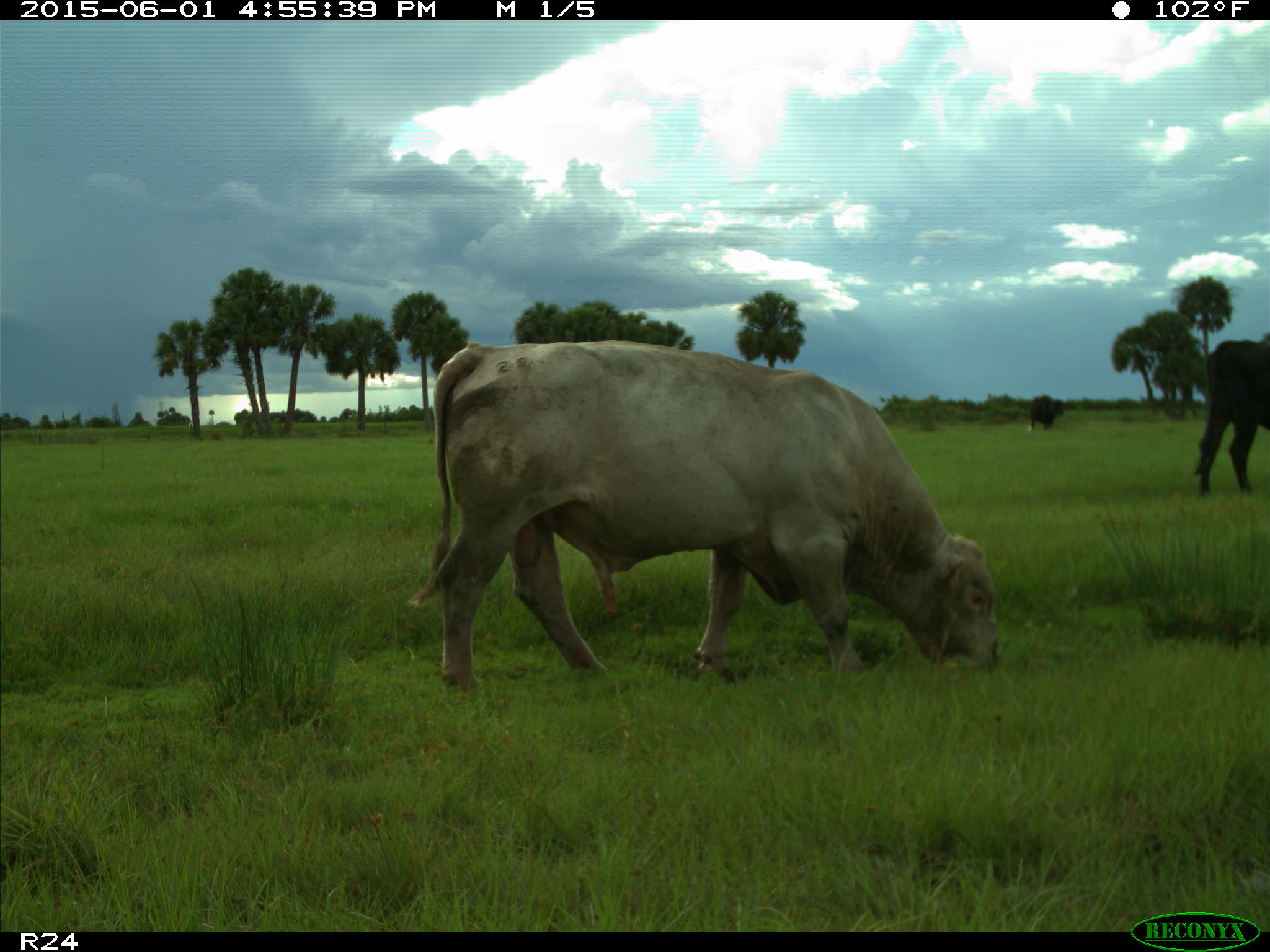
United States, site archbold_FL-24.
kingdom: Animalia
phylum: Chordata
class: Mammalia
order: Artiodactyla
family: Bovidae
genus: Bos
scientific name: Bos taurus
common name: domestic cow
Bos taurus (domestic cow).